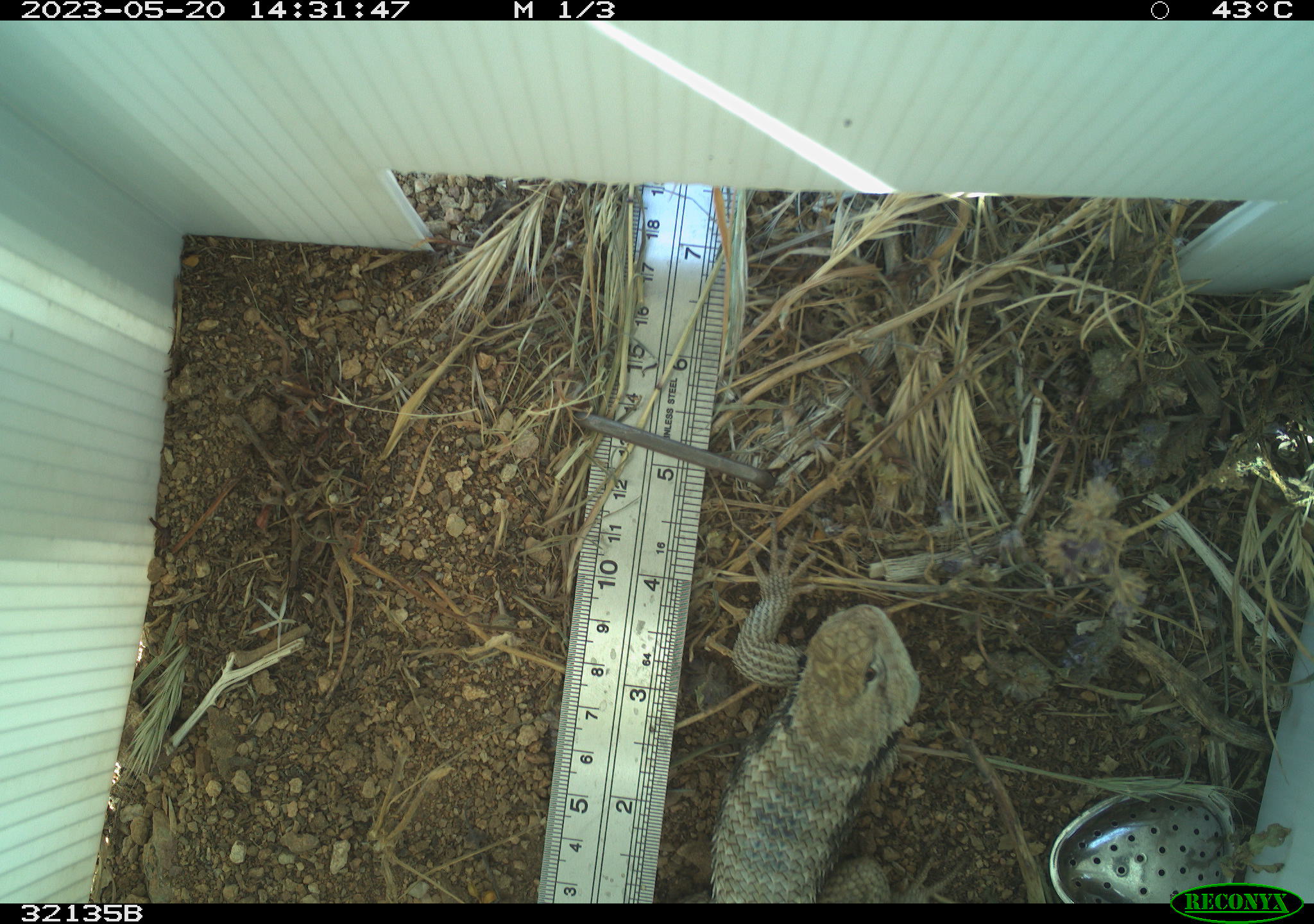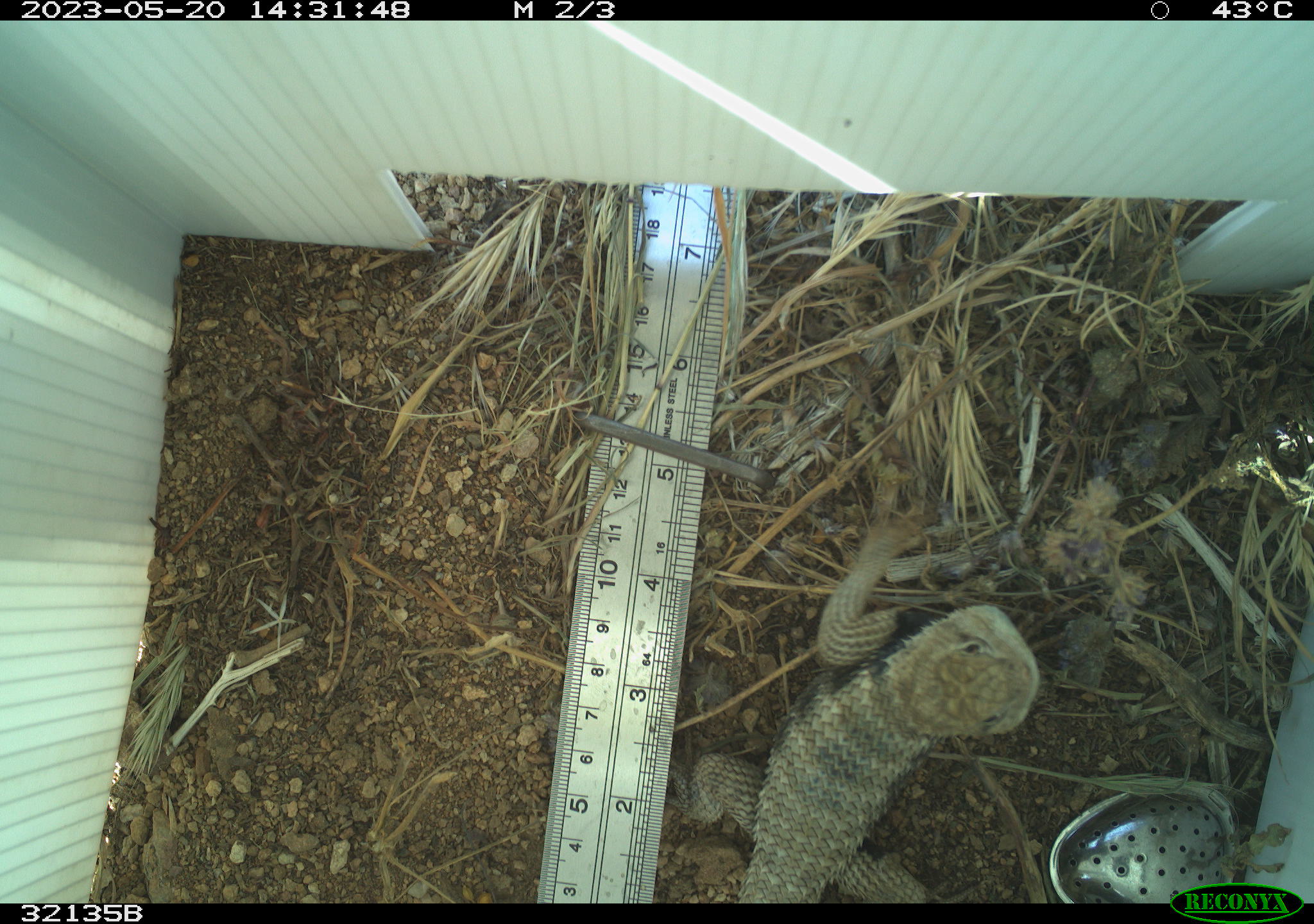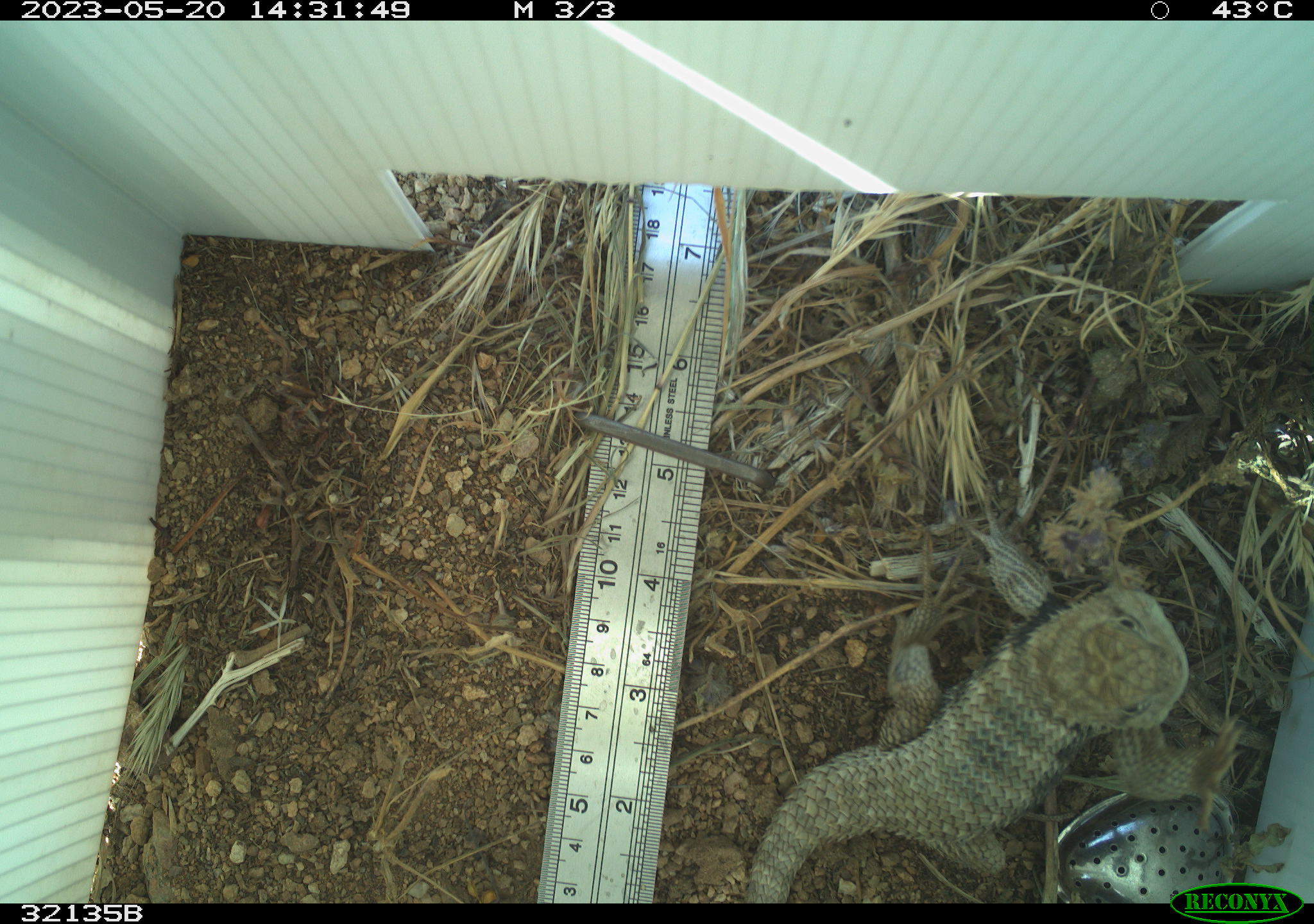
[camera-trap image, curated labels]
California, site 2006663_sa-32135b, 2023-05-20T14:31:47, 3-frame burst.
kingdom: Animalia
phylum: Chordata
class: Reptilia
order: Squamata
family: Phrynosomatidae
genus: Sceloporus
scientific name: Sceloporus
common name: spiny lizards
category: sceloporus species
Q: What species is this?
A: Sceloporus species (spiny lizards) (Sceloporus).